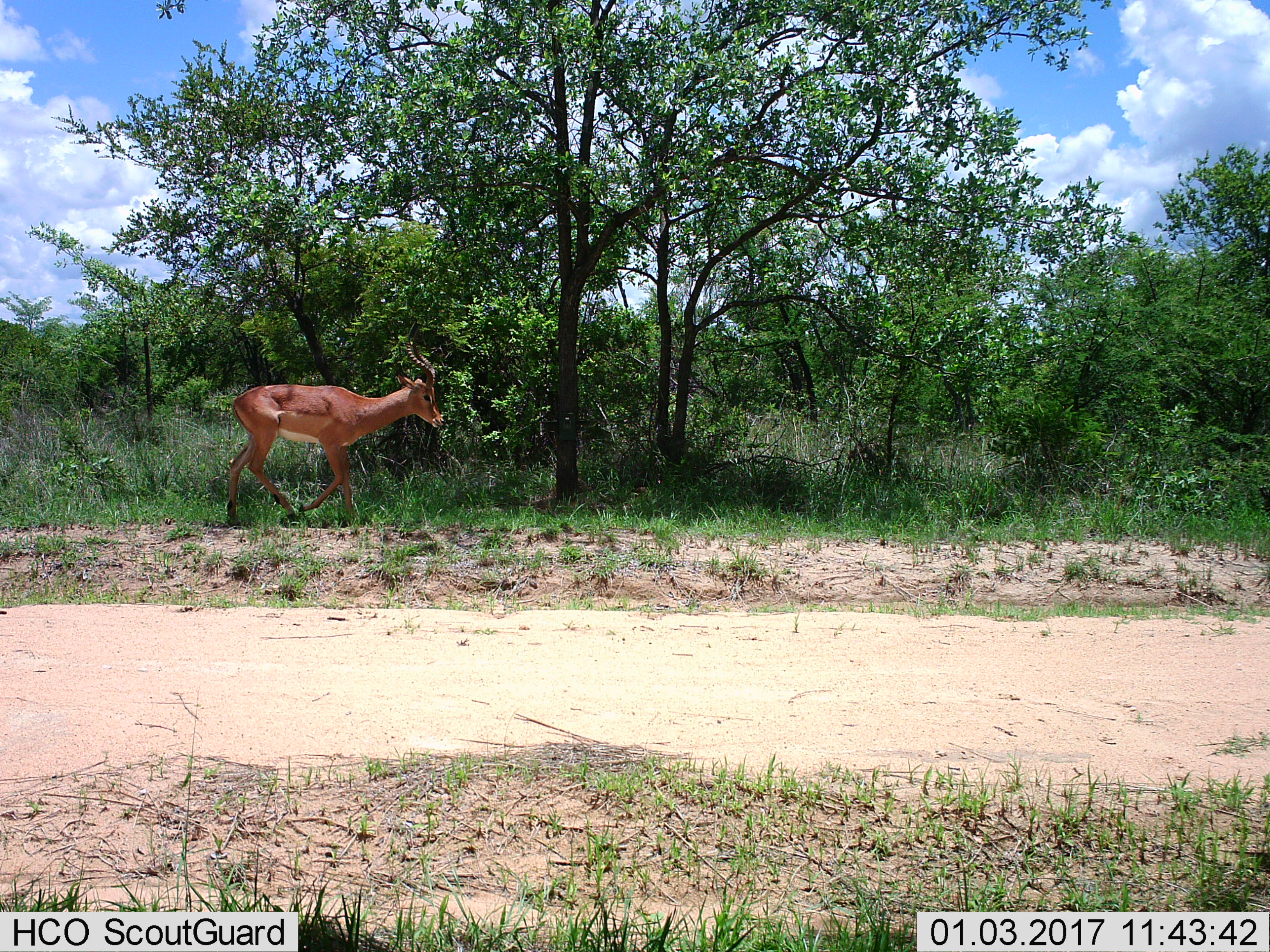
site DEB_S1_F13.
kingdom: Animalia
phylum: Chordata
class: Mammalia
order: Artiodactyla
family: Bovidae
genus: Aepyceros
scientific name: Aepyceros melampus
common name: impala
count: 1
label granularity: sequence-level